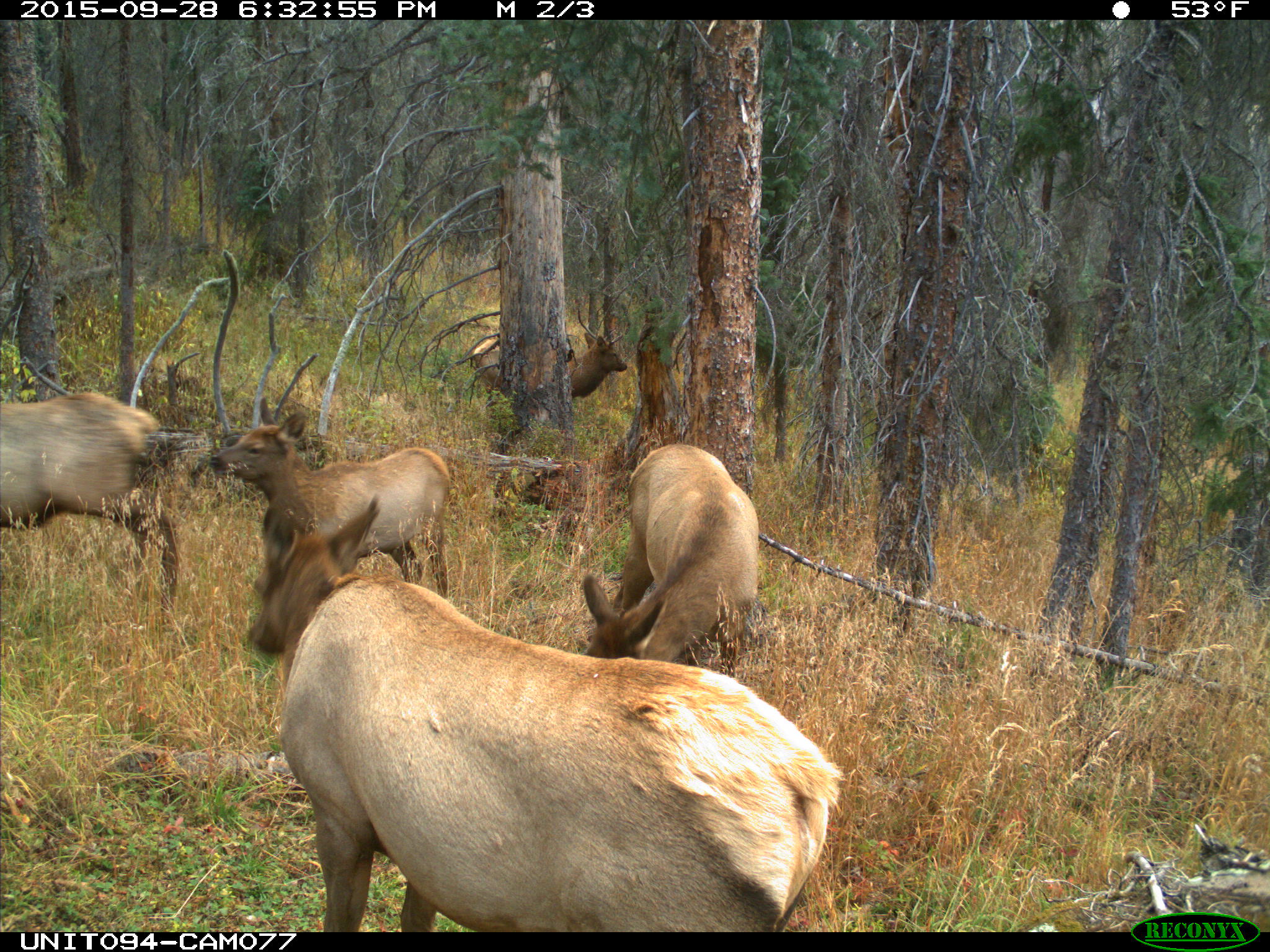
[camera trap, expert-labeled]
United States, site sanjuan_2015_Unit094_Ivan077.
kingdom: Animalia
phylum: Chordata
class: Mammalia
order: Artiodactyla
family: Cervidae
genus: Cervus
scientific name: Cervus elaphus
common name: red deer